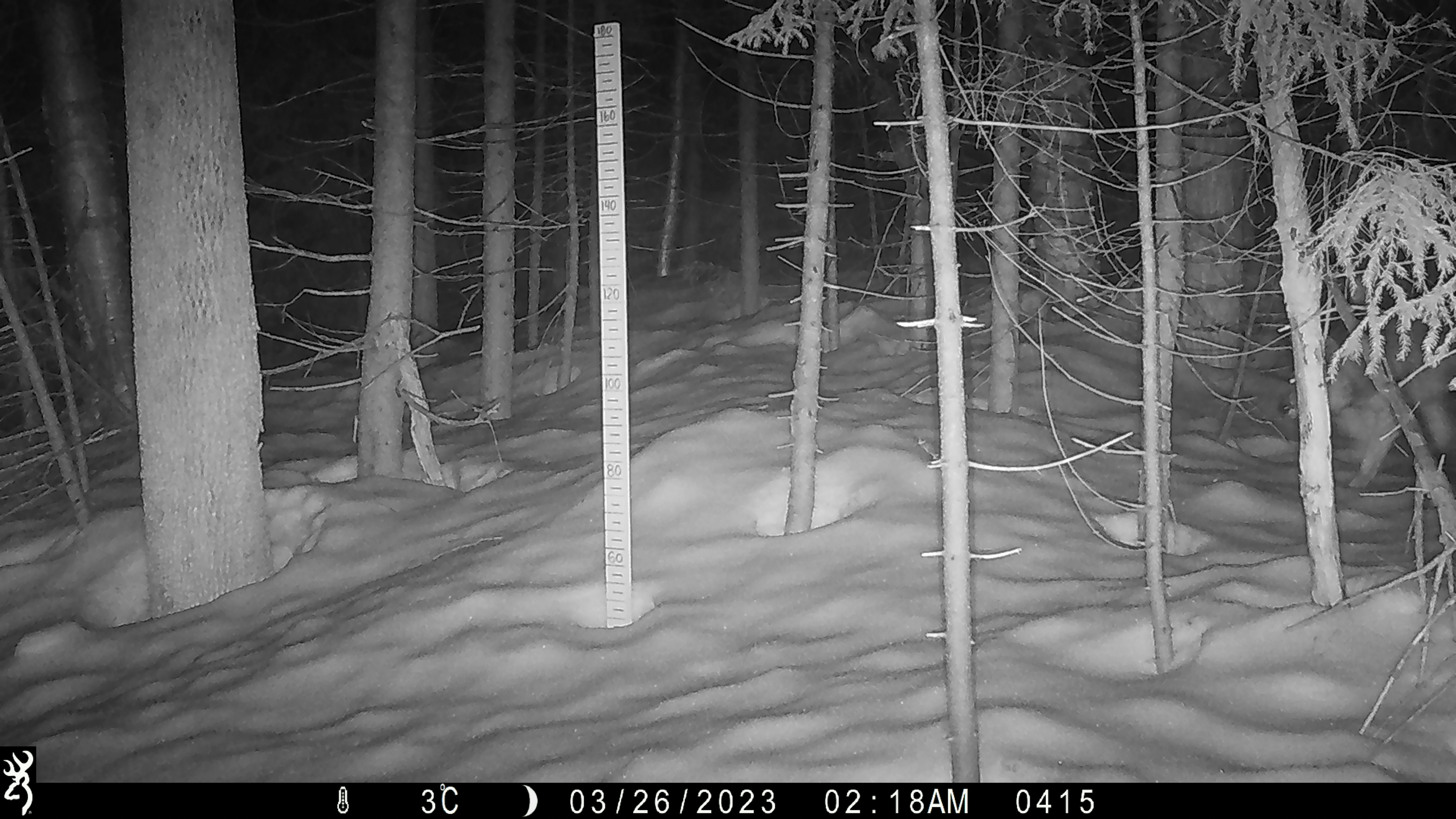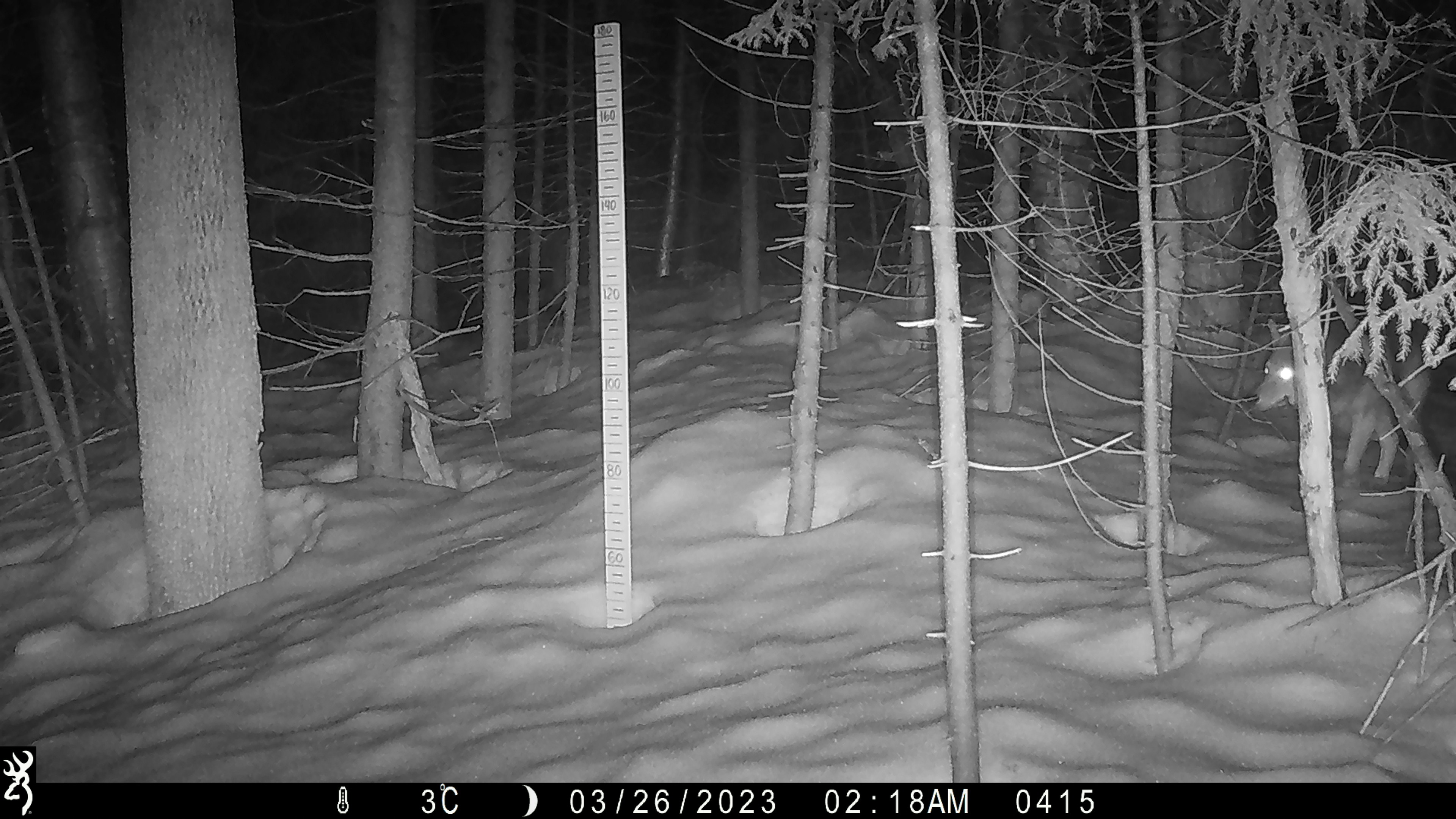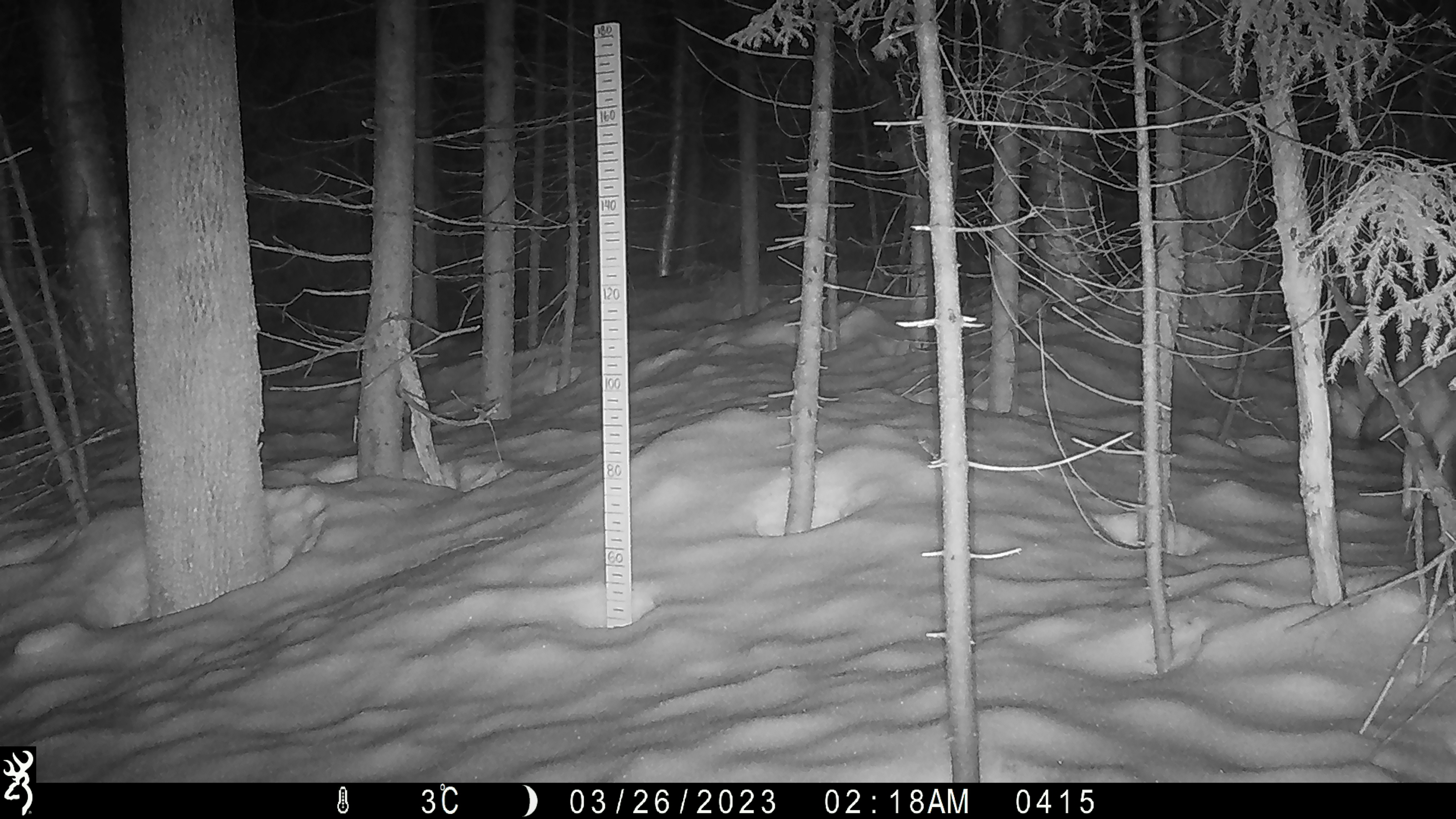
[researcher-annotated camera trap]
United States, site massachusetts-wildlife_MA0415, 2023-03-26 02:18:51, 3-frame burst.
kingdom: Animalia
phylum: Chordata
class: Mammalia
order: Carnivora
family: Canidae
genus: Canis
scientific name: Canis latrans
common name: coyote